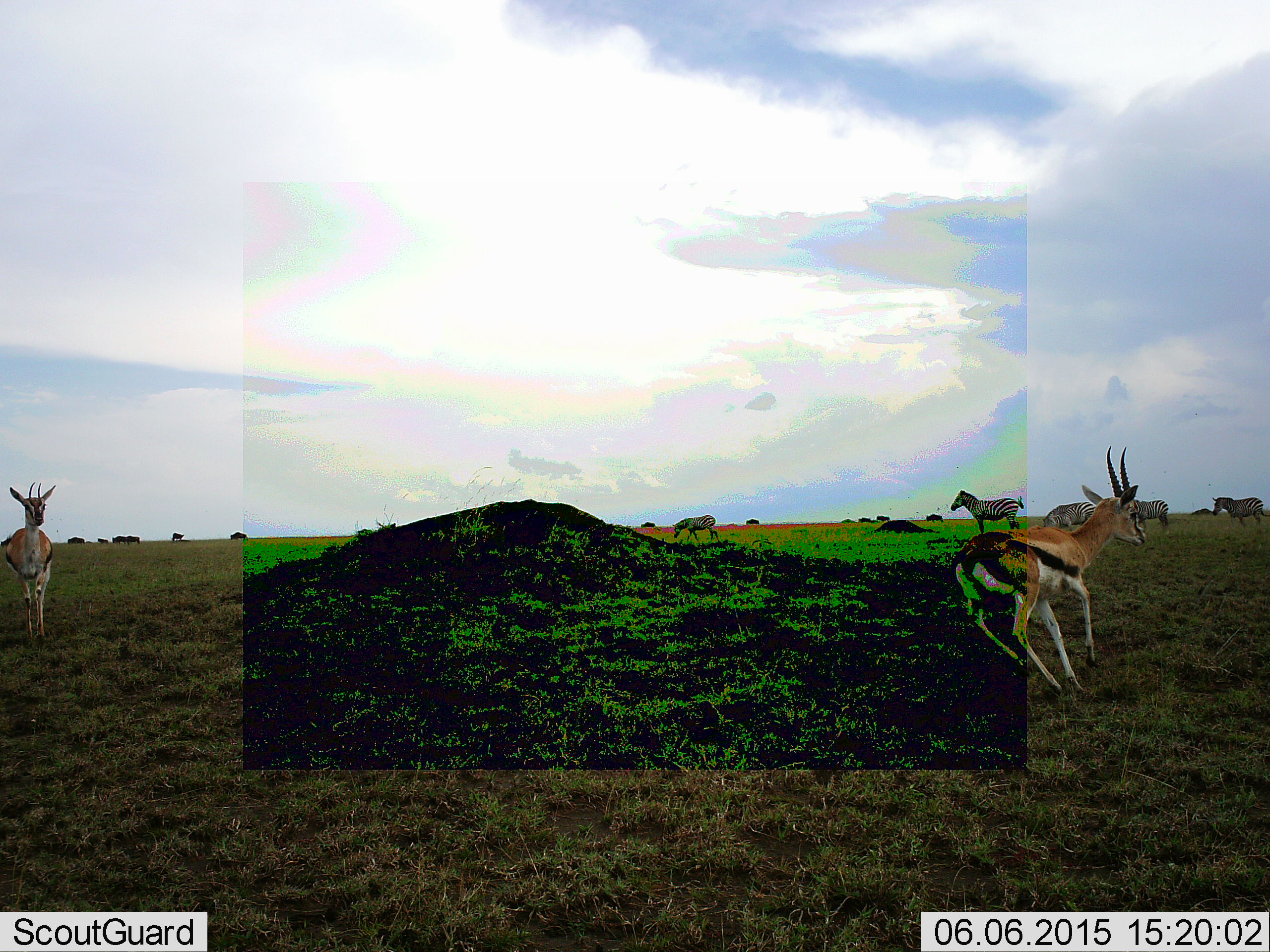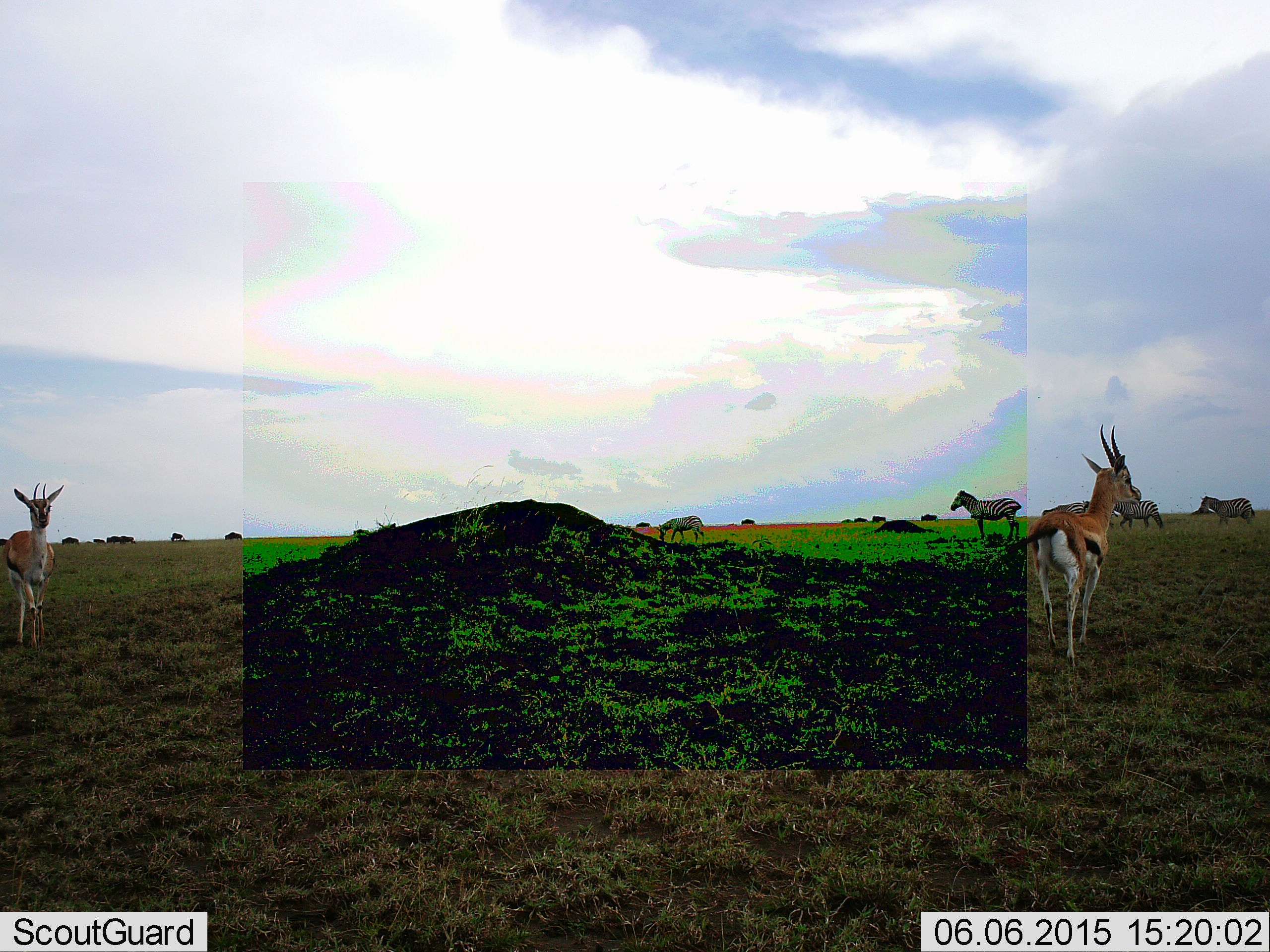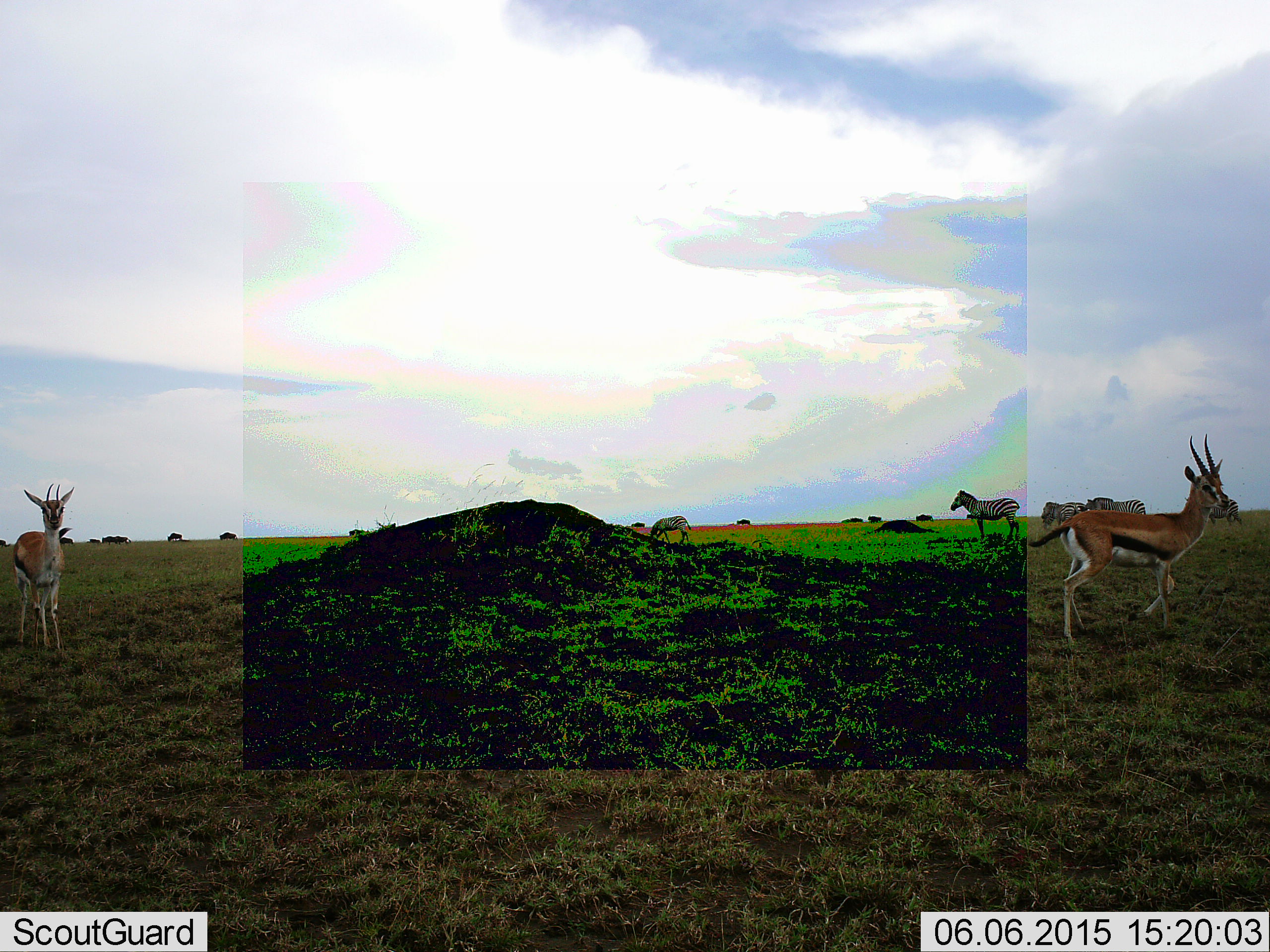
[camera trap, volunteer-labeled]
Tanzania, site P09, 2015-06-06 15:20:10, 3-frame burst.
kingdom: Animalia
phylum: Chordata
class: Mammalia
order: Artiodactyla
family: Bovidae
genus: Eudorcas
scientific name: Eudorcas thomsonii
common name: thomson's gazelle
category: gazellethomsons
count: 2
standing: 46%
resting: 0%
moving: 62%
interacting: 0%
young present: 0%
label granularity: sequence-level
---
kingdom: Animalia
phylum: Chordata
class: Mammalia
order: Perissodactyla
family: Equidae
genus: Equus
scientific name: Equus quagga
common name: plains zebra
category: zebra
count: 4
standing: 45%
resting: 0%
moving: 55%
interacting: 0%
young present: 0%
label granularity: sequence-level